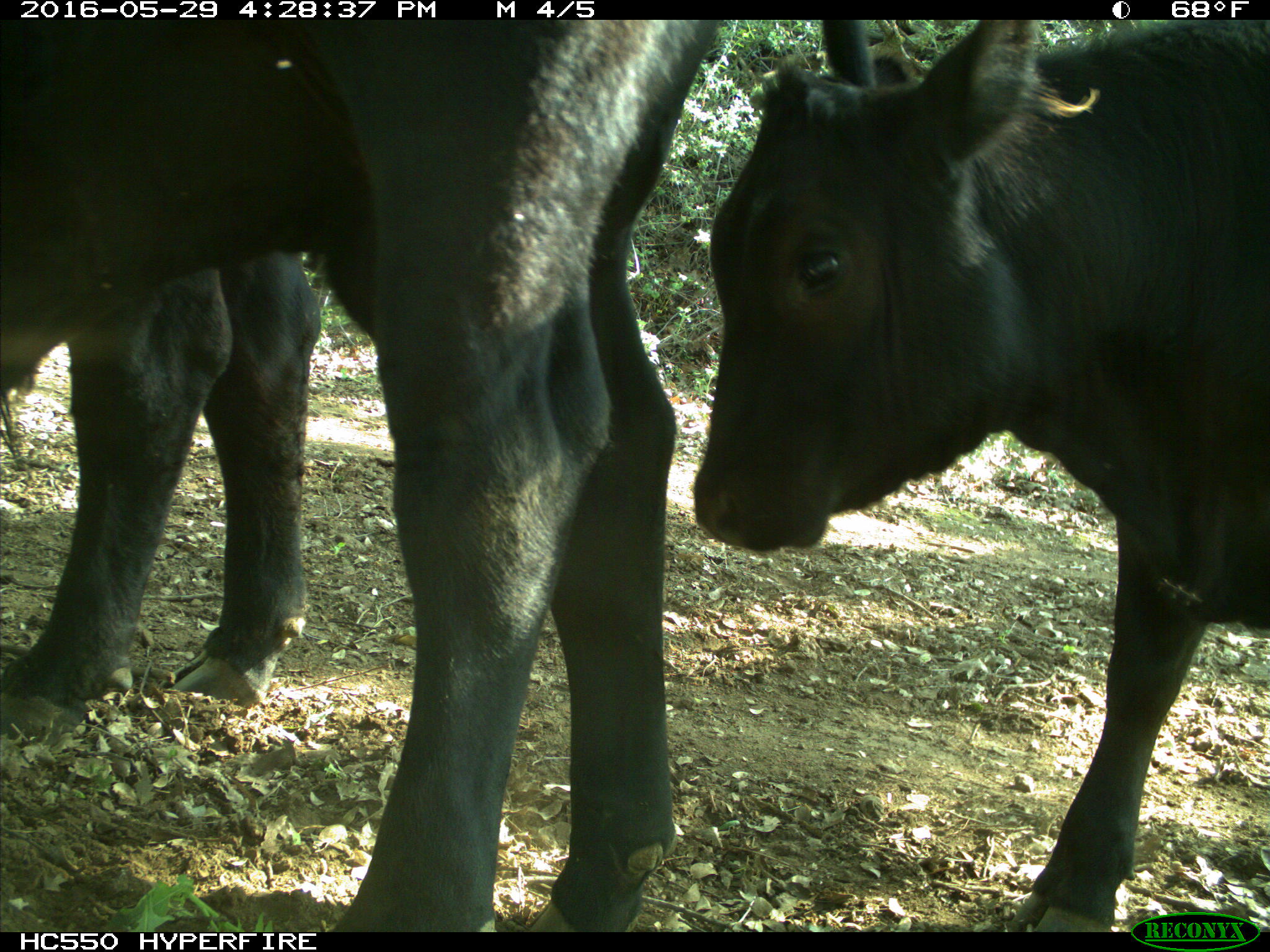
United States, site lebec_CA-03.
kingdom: Animalia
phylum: Chordata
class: Mammalia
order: Artiodactyla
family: Bovidae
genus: Bos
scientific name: Bos taurus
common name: domestic cow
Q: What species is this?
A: Bos taurus (domestic cow).